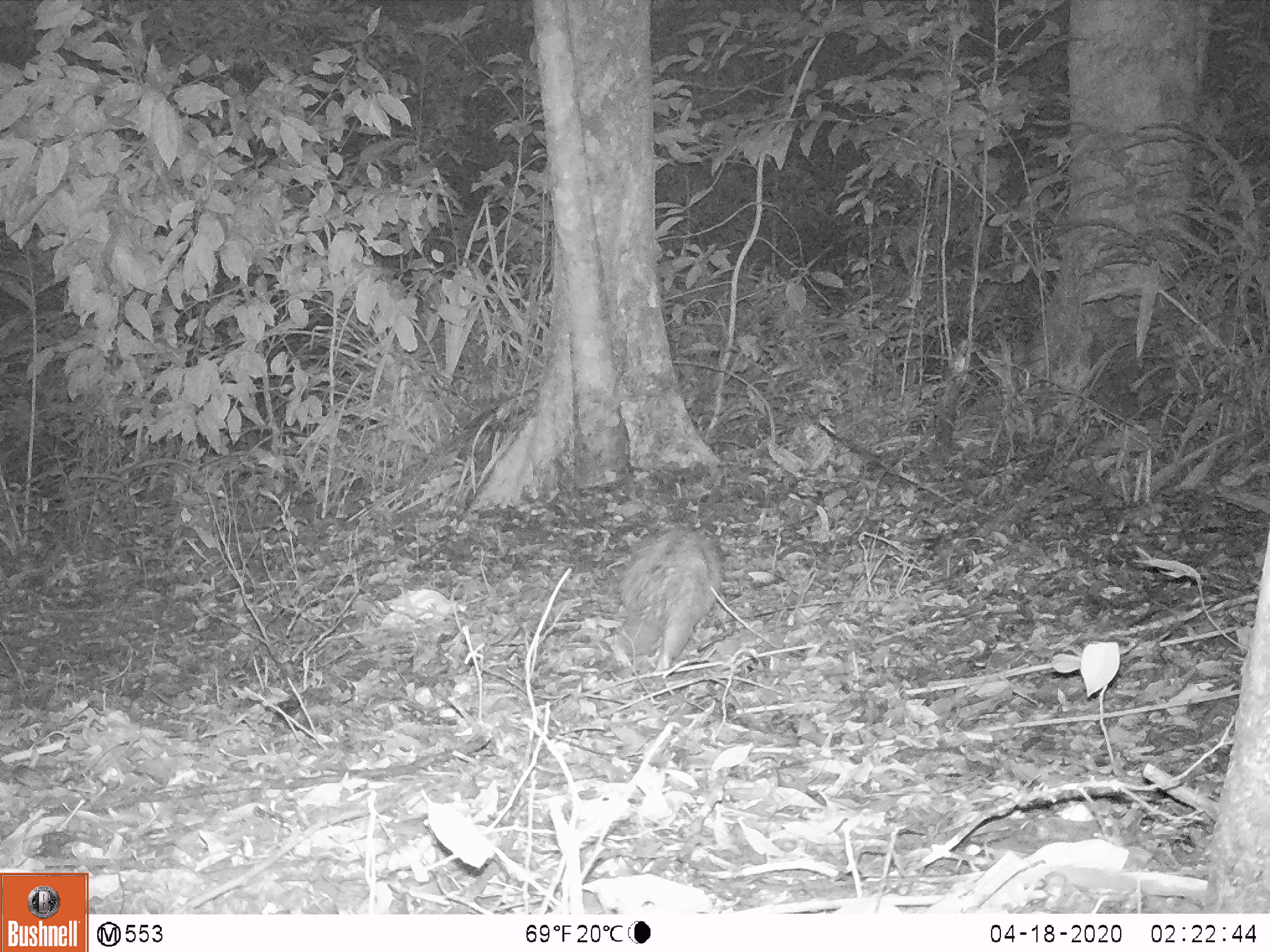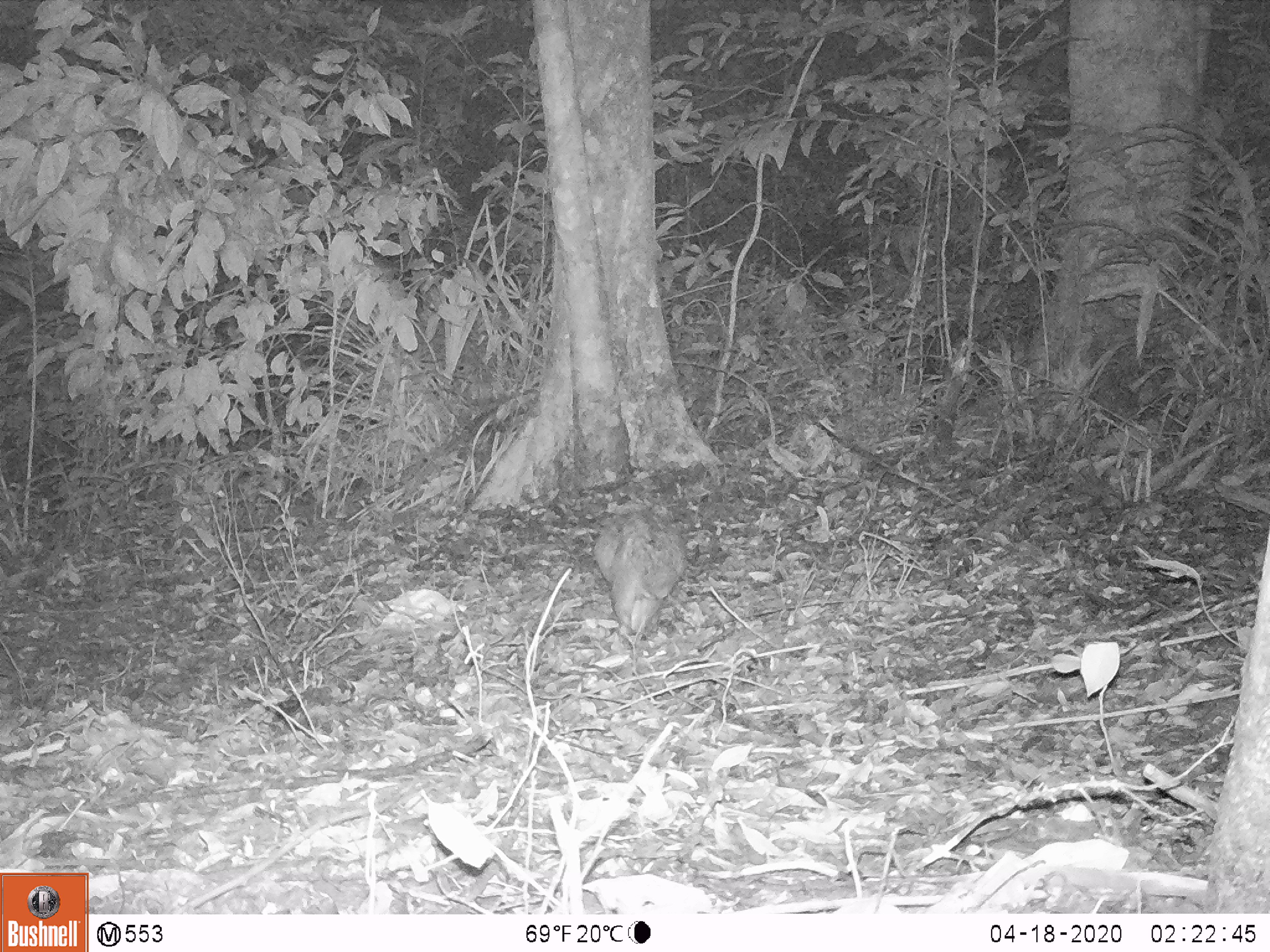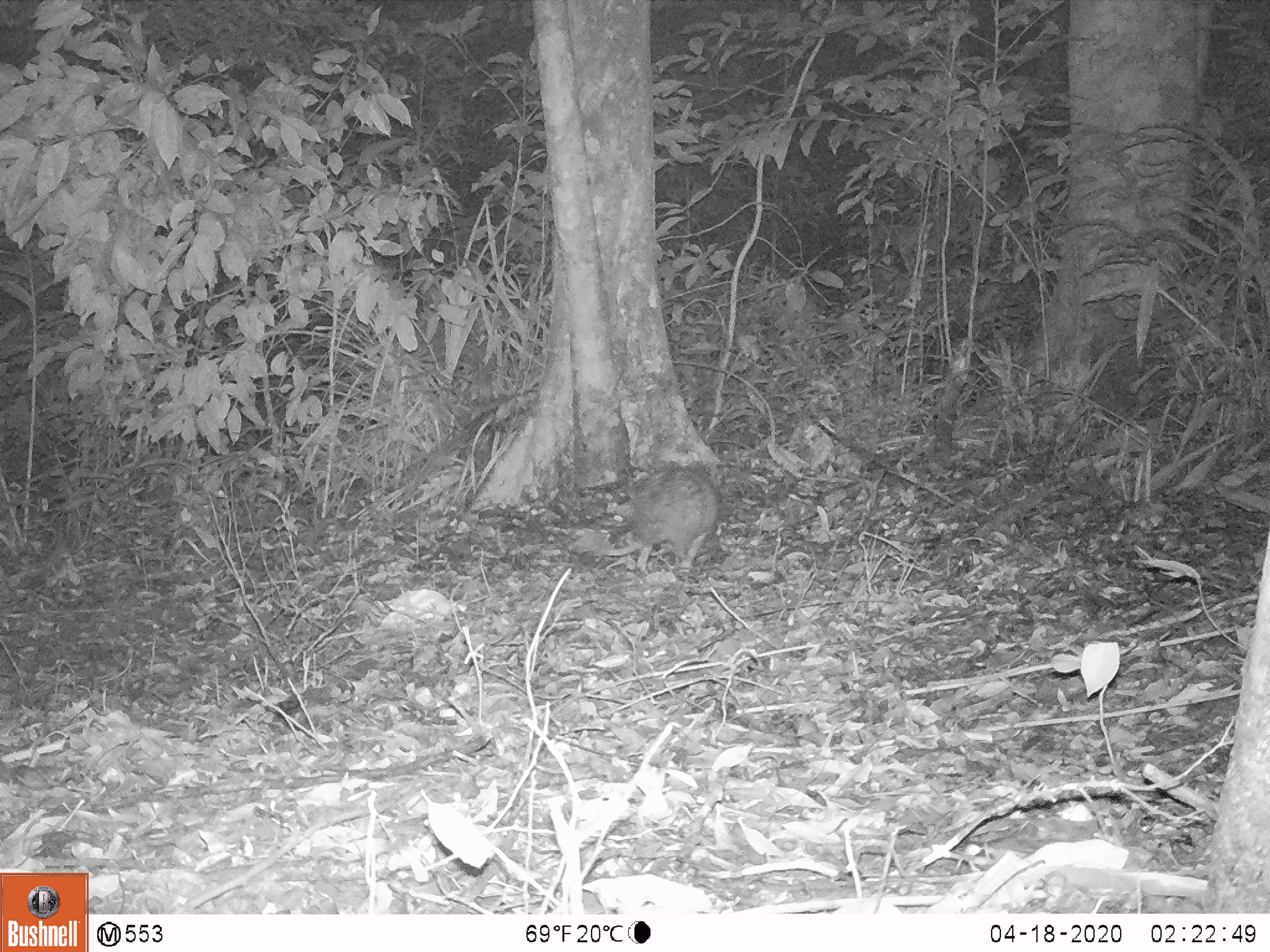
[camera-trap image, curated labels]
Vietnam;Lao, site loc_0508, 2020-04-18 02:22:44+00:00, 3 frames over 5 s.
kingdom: Animalia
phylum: Chordata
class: Mammalia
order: Rodentia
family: Hystricidae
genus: Atherurus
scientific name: Atherurus macrourus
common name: asiatic brush-tailed porcupine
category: asiatic brush tailed porcupine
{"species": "asiatic brush tailed porcupine (asiatic brush-tailed porcupine) (Atherurus macrourus)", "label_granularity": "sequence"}